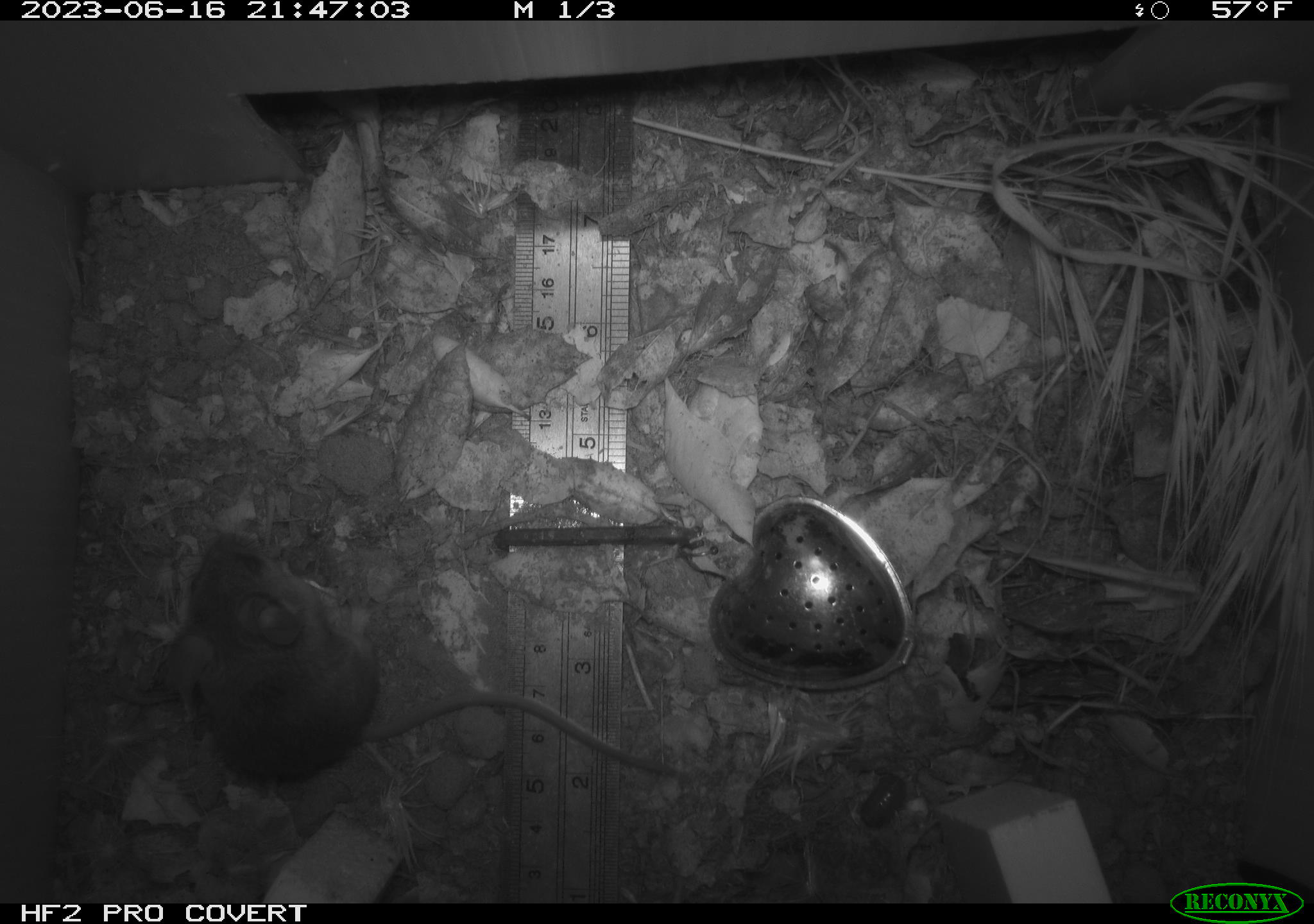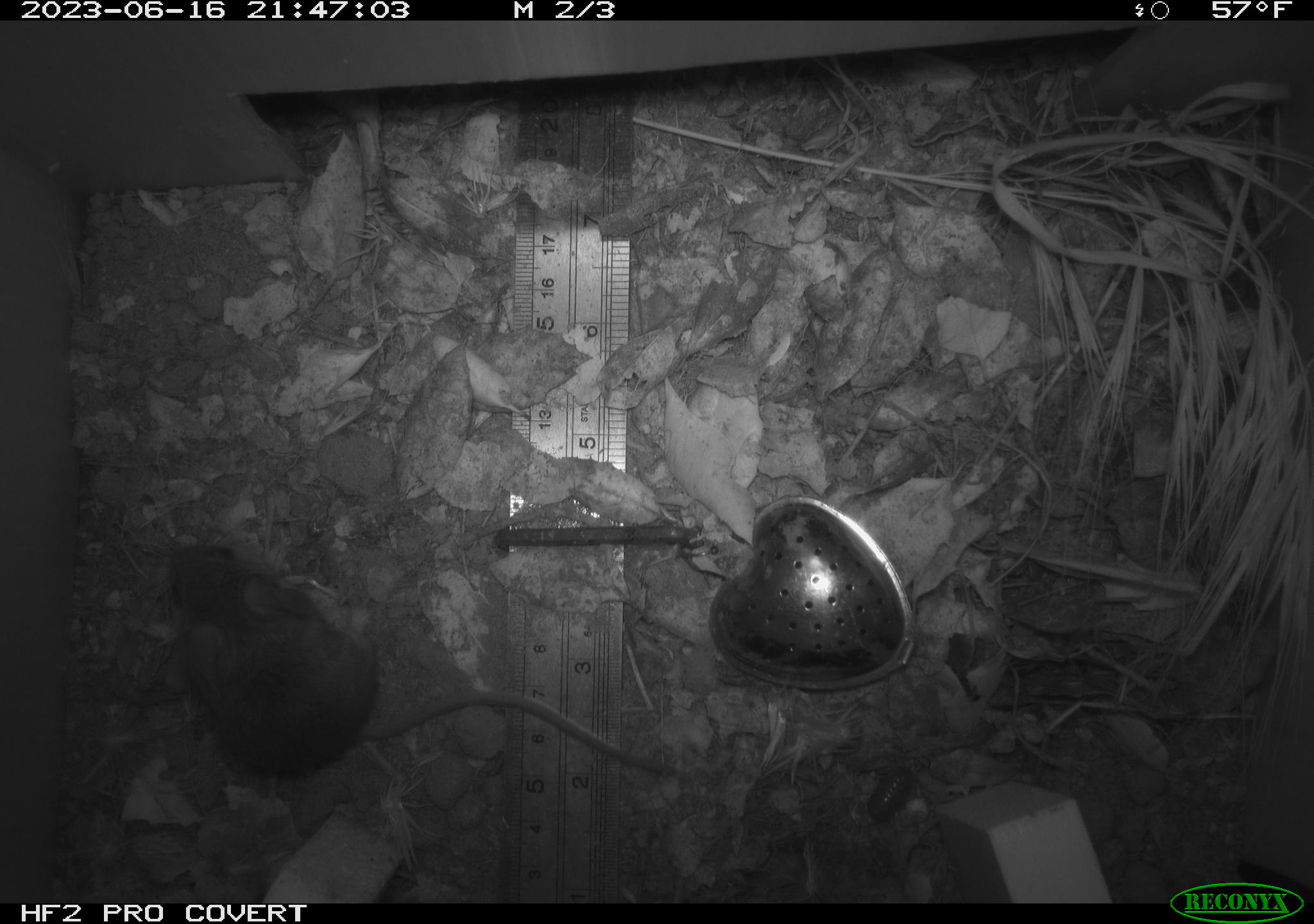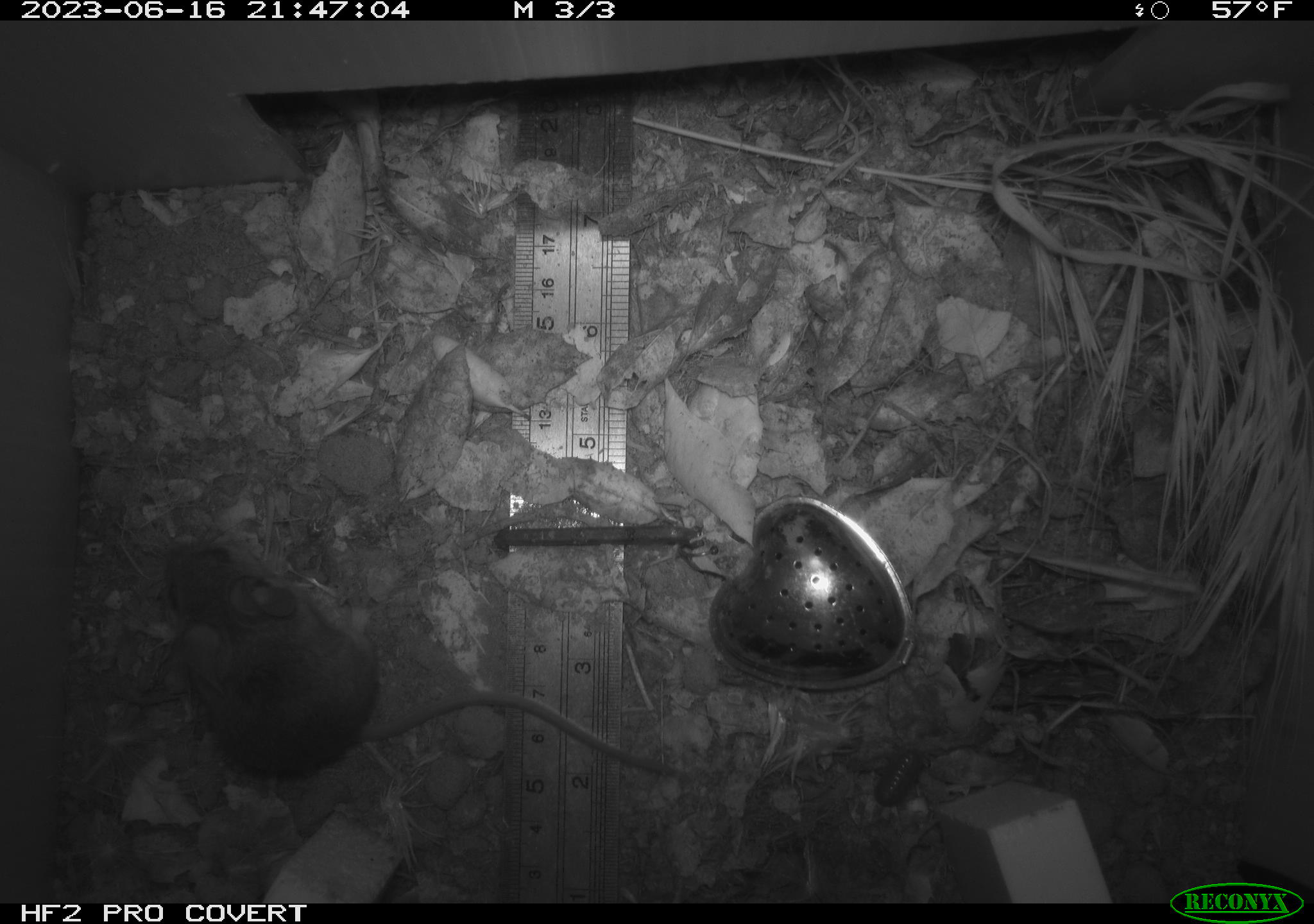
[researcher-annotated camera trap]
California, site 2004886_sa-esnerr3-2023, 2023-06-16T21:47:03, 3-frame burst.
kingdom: Animalia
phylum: Chordata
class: Mammalia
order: Rodentia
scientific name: Rodentia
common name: mouse species